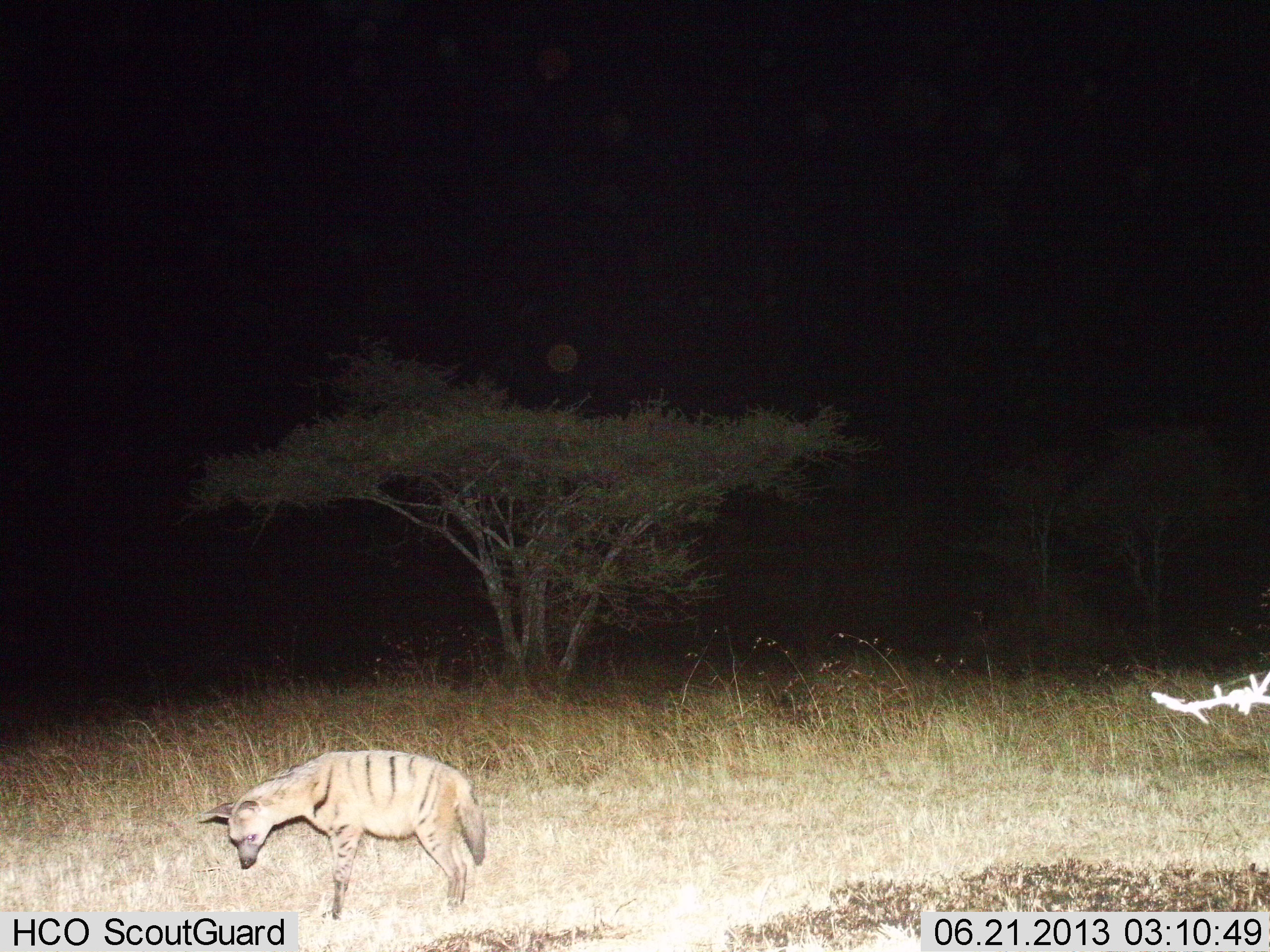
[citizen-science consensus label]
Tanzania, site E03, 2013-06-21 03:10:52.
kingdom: Animalia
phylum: Chordata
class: Mammalia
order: Carnivora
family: Hyaenidae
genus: Proteles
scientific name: Proteles cristatus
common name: aardwolf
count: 1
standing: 100%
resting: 0%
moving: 0%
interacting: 0%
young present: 0%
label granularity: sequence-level